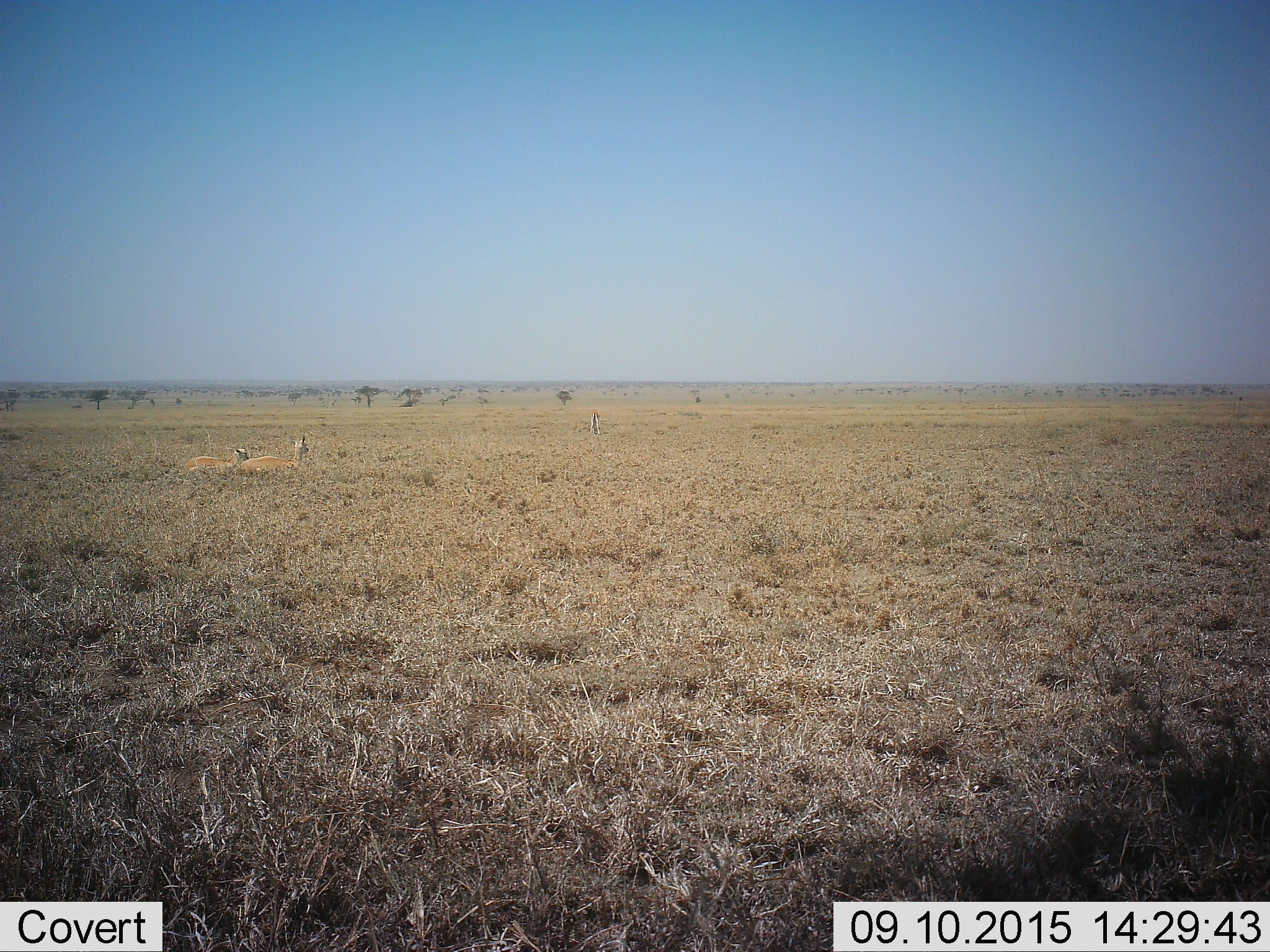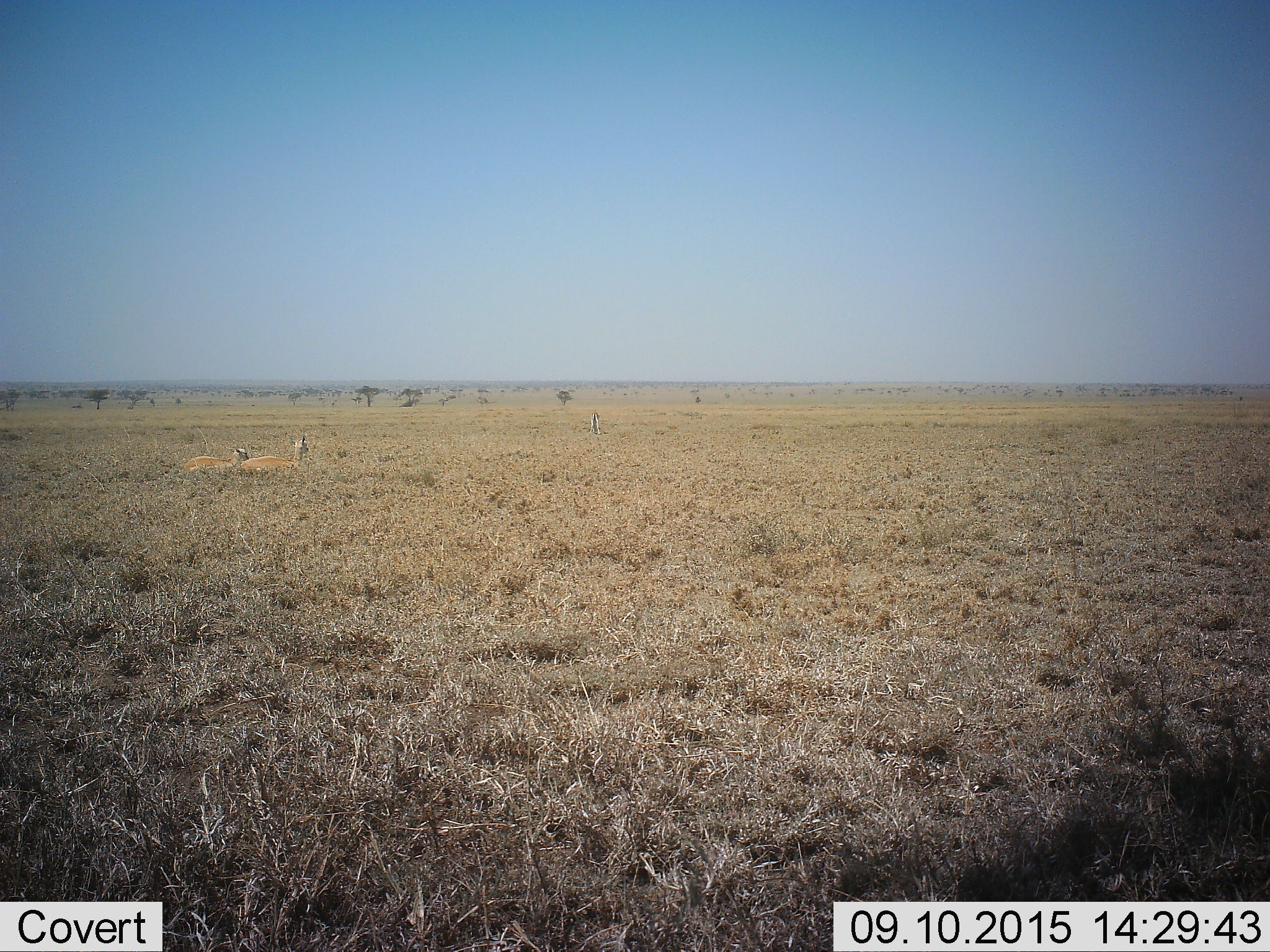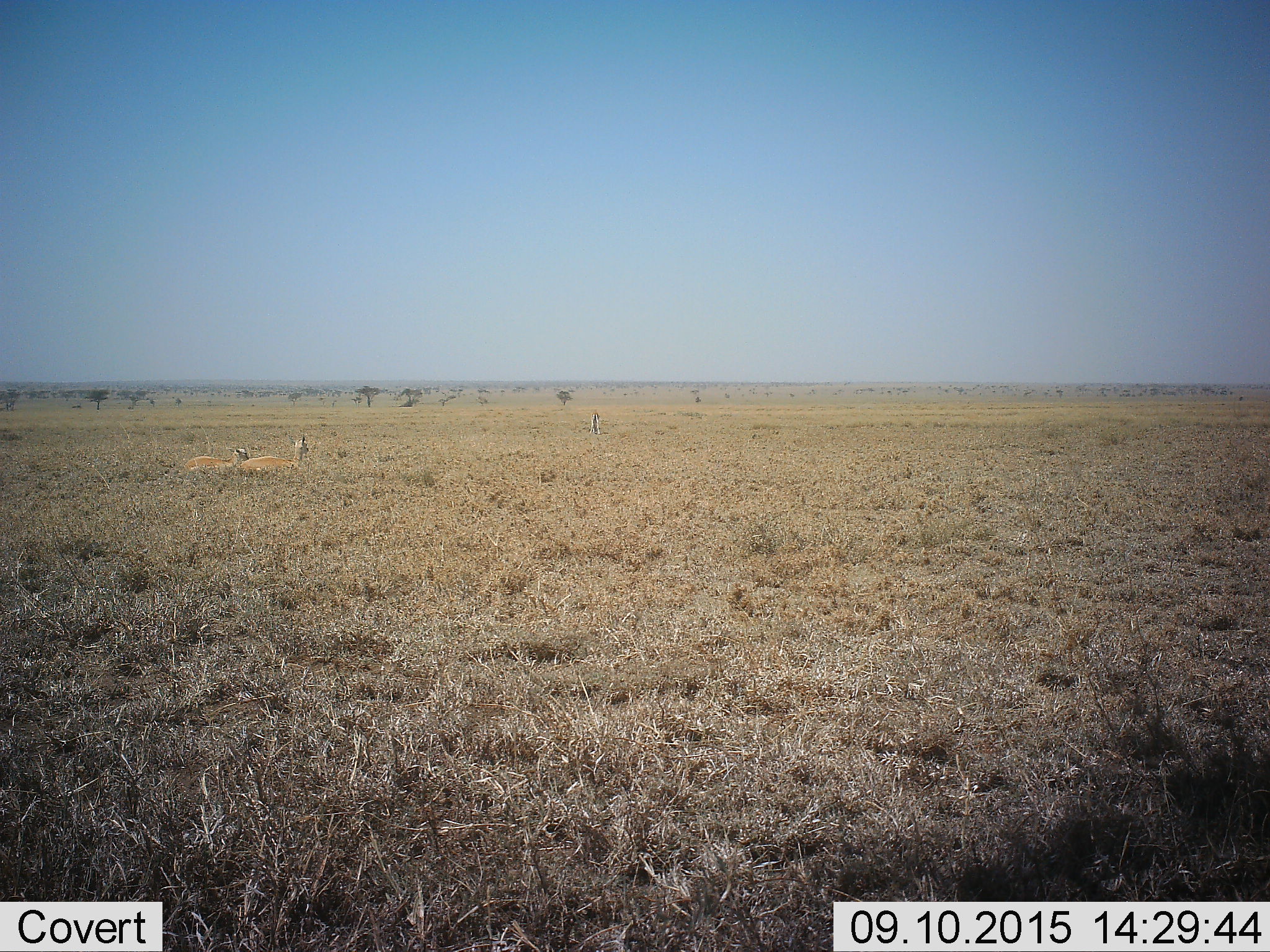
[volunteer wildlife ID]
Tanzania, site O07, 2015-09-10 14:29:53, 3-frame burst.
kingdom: Animalia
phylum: Chordata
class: Mammalia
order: Artiodactyla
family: Bovidae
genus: Nanger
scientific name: Nanger granti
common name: grant's gazelle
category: gazellegrants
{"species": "gazellegrants (grant's gazelle) (Nanger granti)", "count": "3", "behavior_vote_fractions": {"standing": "67%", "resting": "67%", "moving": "33%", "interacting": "0%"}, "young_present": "33%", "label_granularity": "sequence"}